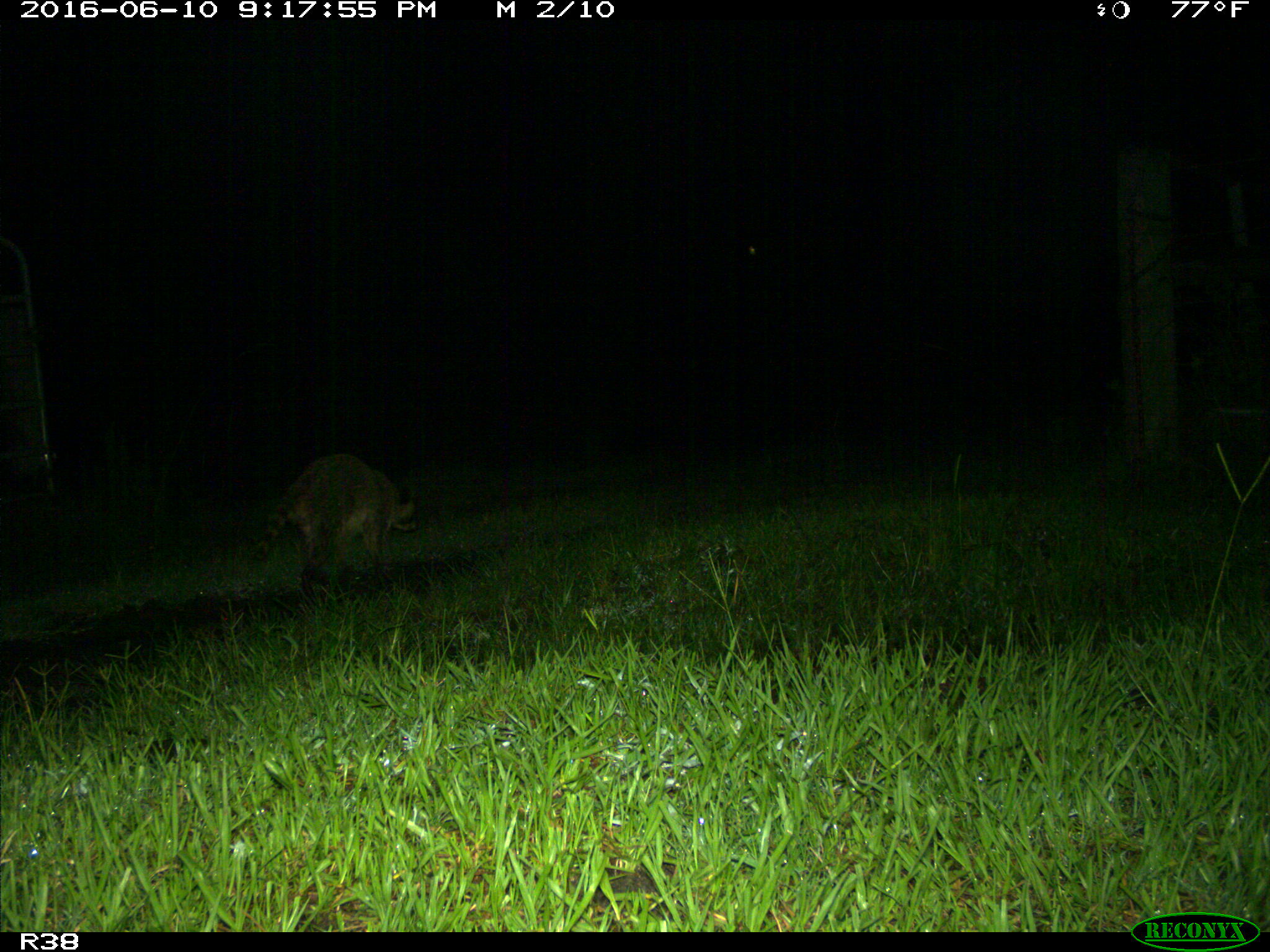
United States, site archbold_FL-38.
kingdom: Animalia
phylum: Chordata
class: Mammalia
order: Carnivora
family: Procyonidae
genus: Procyon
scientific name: Procyon lotor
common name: common raccoon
Procyon lotor (common raccoon).